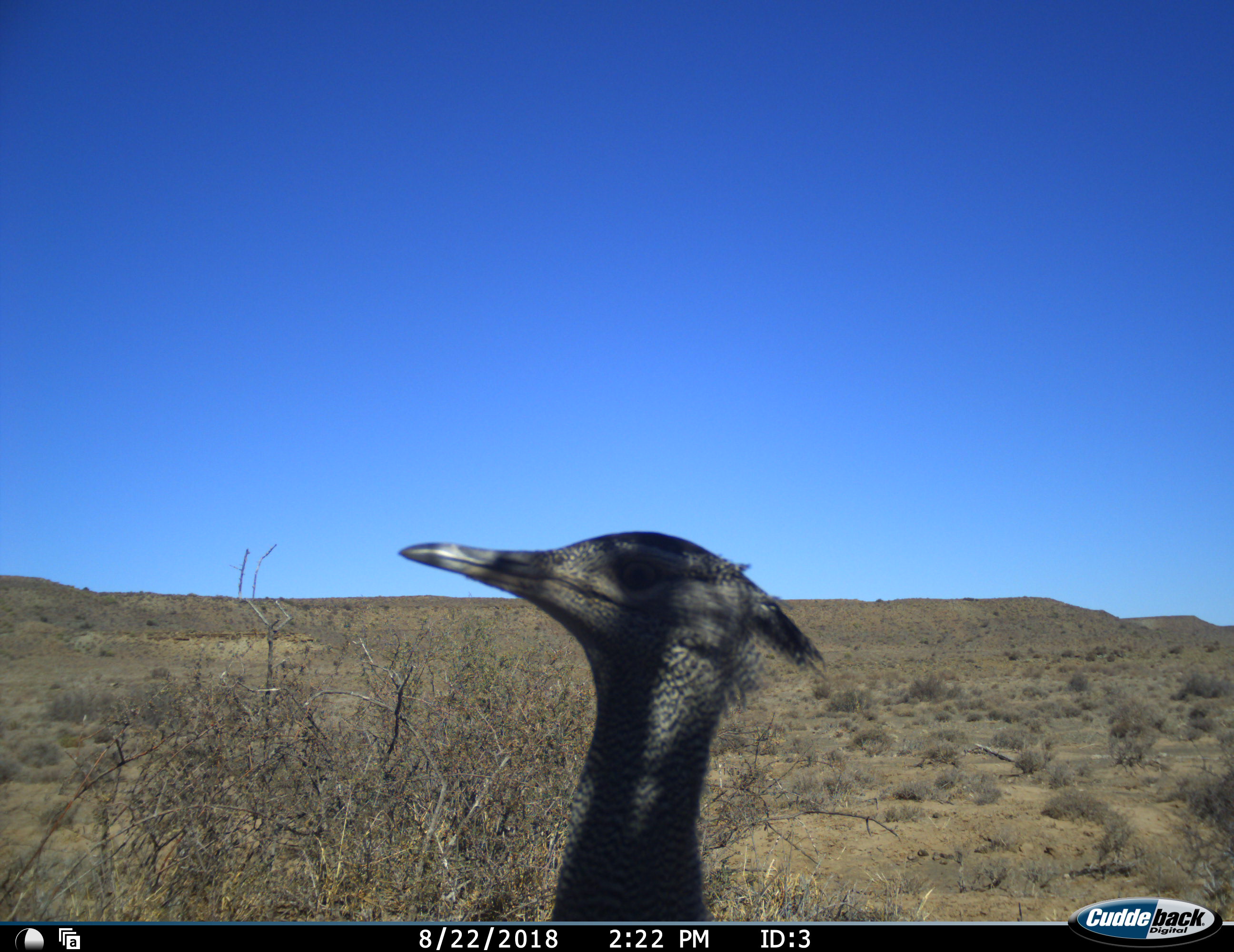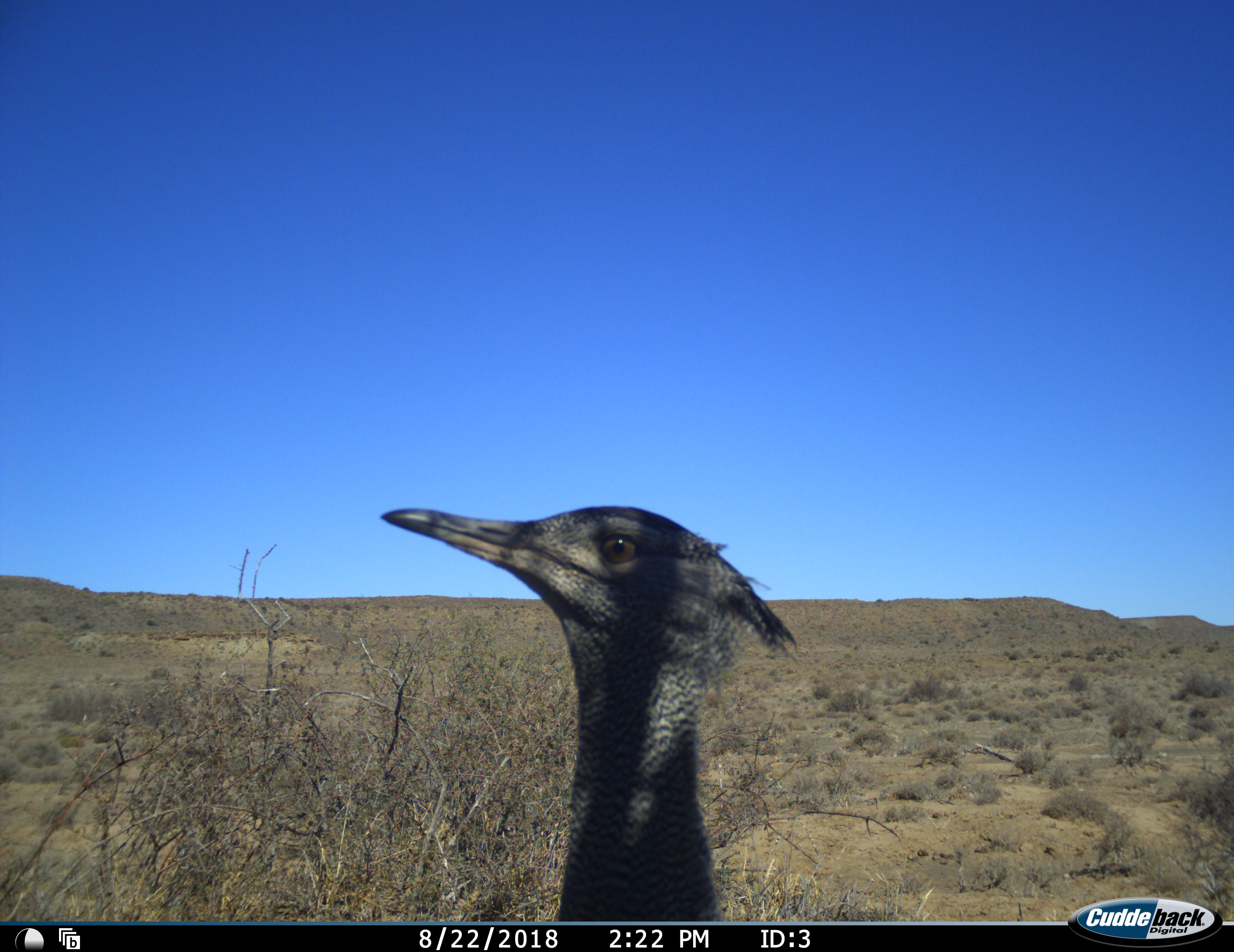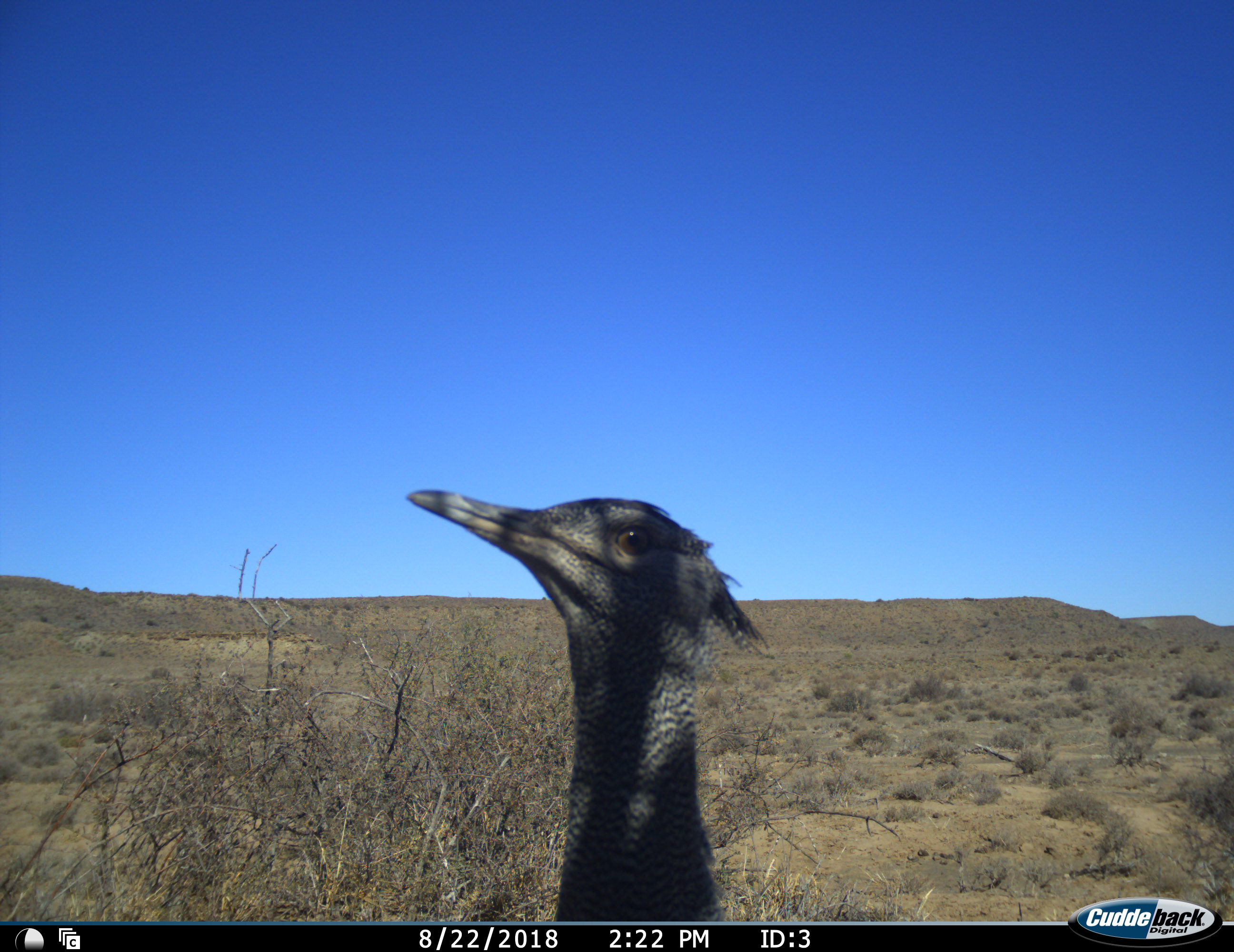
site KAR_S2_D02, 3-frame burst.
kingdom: Animalia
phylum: Chordata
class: Aves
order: Otidiformes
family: Otididae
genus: Ardeotis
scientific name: Ardeotis kori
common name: kori bustard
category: bustardkori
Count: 1.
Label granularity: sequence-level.